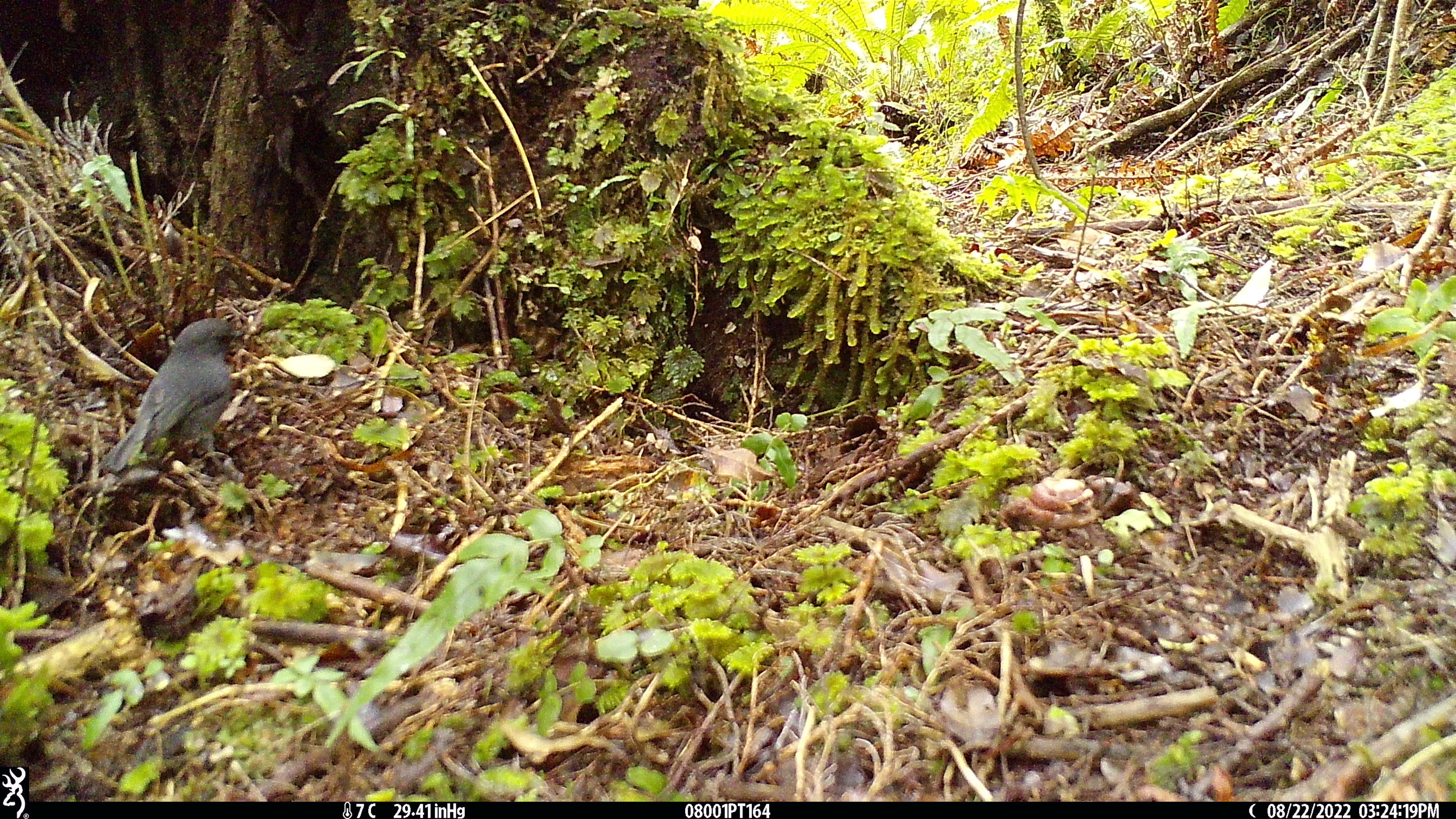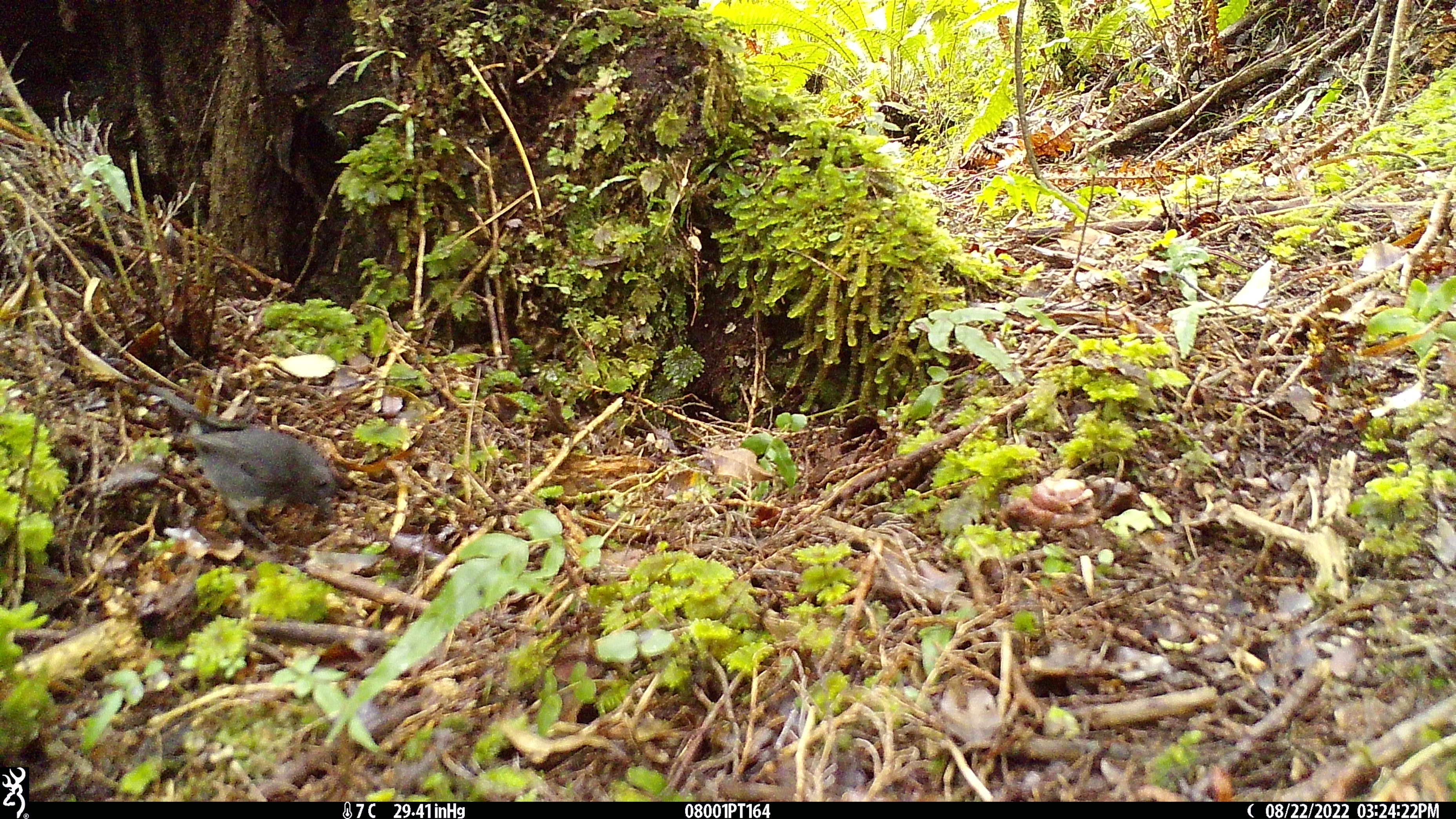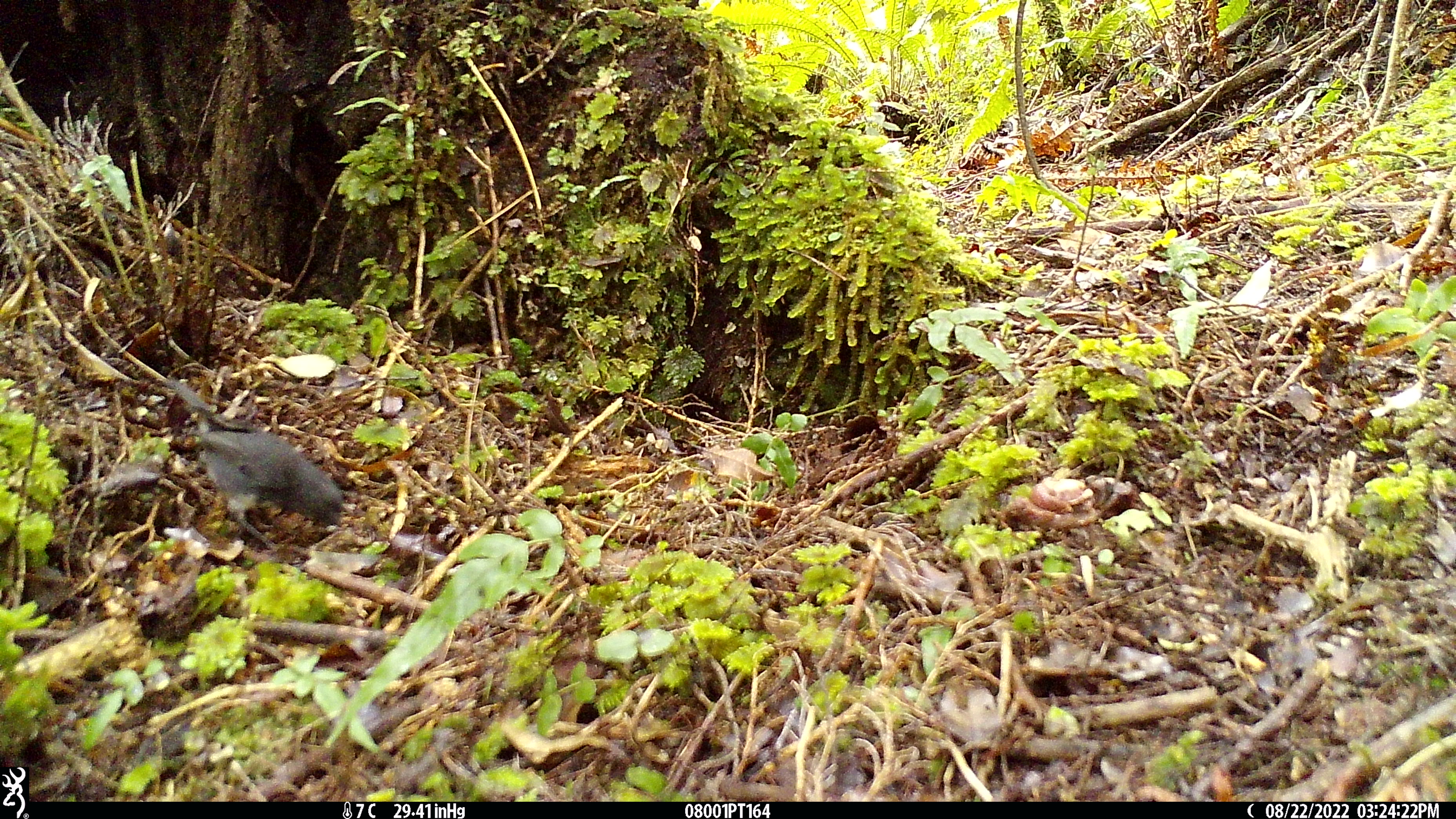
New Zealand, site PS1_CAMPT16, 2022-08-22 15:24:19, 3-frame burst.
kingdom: Animalia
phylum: Chordata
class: Aves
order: Passeriformes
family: Petroicidae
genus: Petroica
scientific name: Petroica australis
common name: new zealand robin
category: robin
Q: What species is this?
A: Robin (new zealand robin) (Petroica australis).